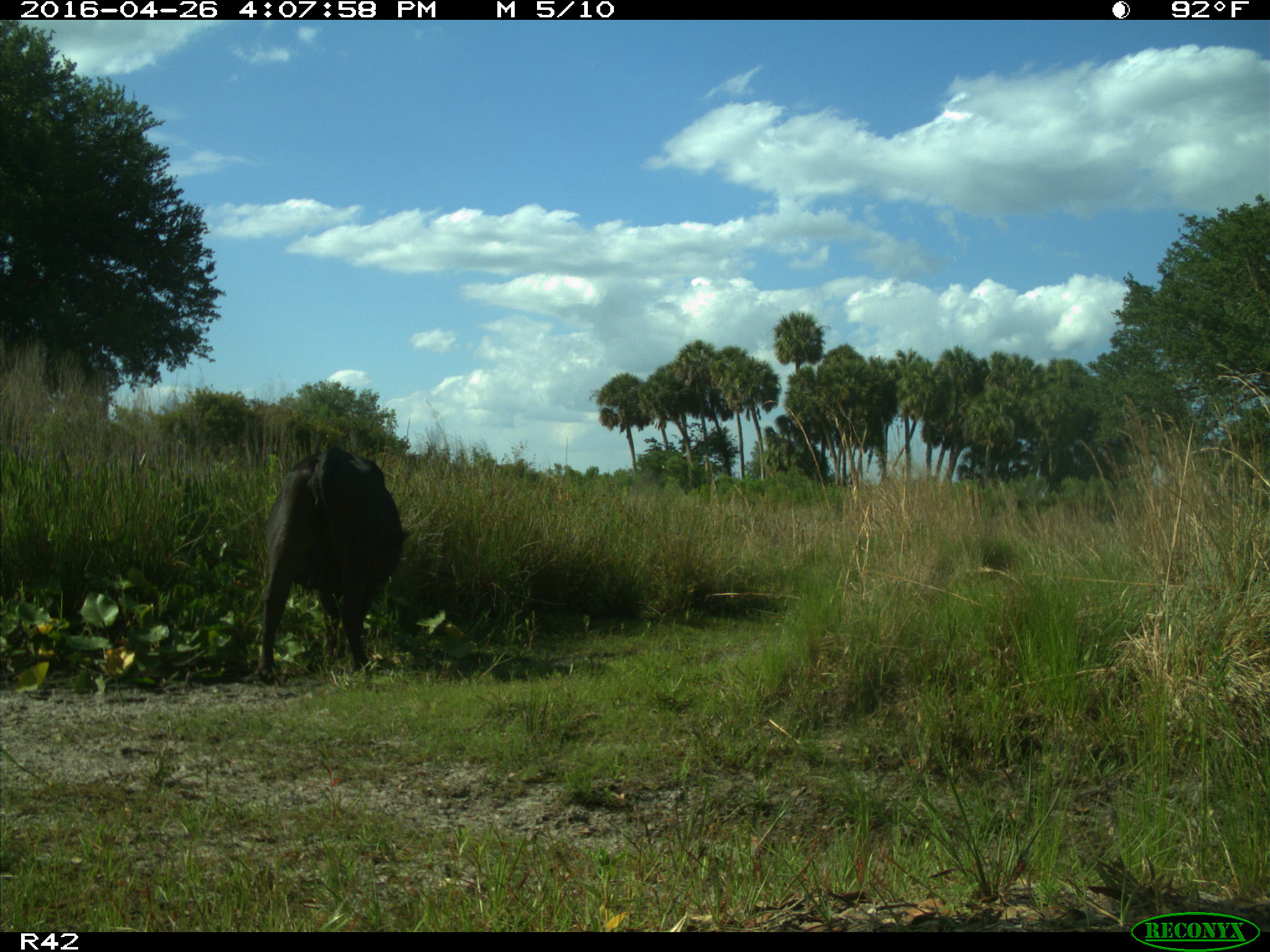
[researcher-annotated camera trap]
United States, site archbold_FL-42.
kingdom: Animalia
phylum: Chordata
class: Mammalia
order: Artiodactyla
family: Bovidae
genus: Bos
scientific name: Bos taurus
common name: domestic cow